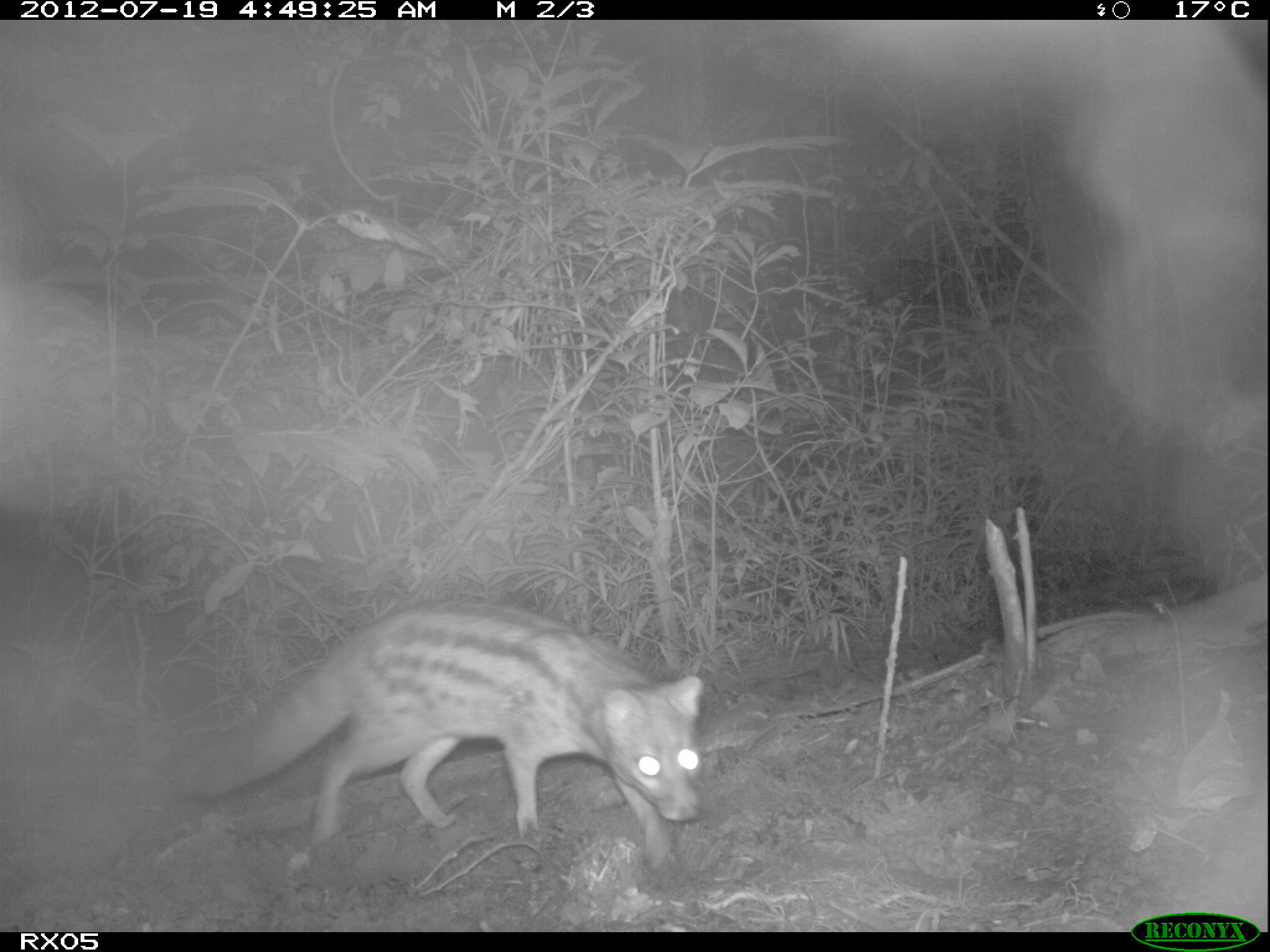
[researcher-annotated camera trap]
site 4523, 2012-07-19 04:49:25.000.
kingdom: Animalia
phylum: Chordata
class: Mammalia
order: Carnivora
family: Eupleridae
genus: Fossa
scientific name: Fossa fossana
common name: fanaloka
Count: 1.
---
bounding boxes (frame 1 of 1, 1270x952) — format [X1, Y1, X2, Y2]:
fossa fossana: [180, 597, 702, 869]